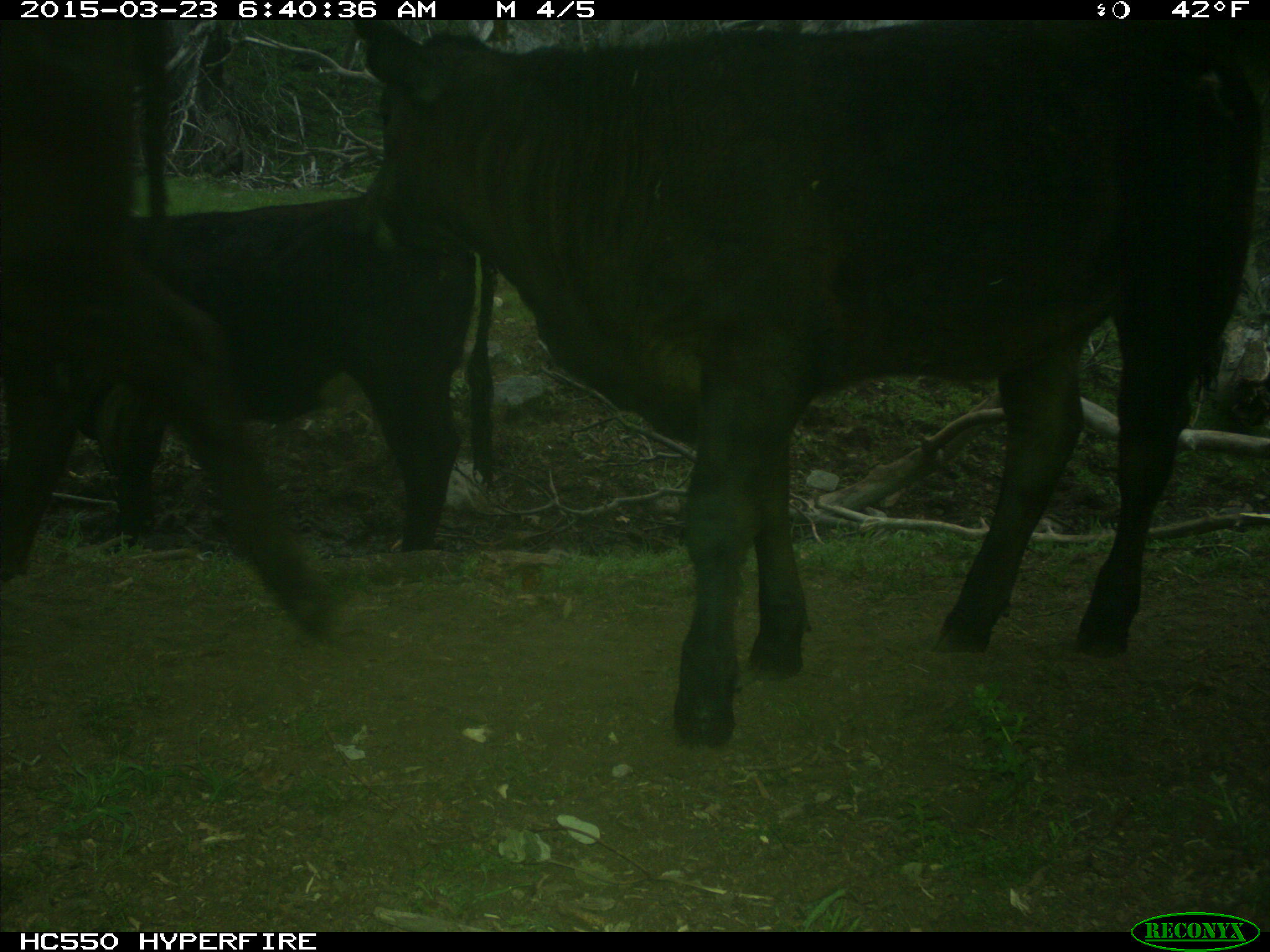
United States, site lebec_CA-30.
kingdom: Animalia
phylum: Chordata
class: Mammalia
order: Artiodactyla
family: Bovidae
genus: Bos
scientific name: Bos taurus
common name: domestic cow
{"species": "Bos taurus (domestic cow)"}